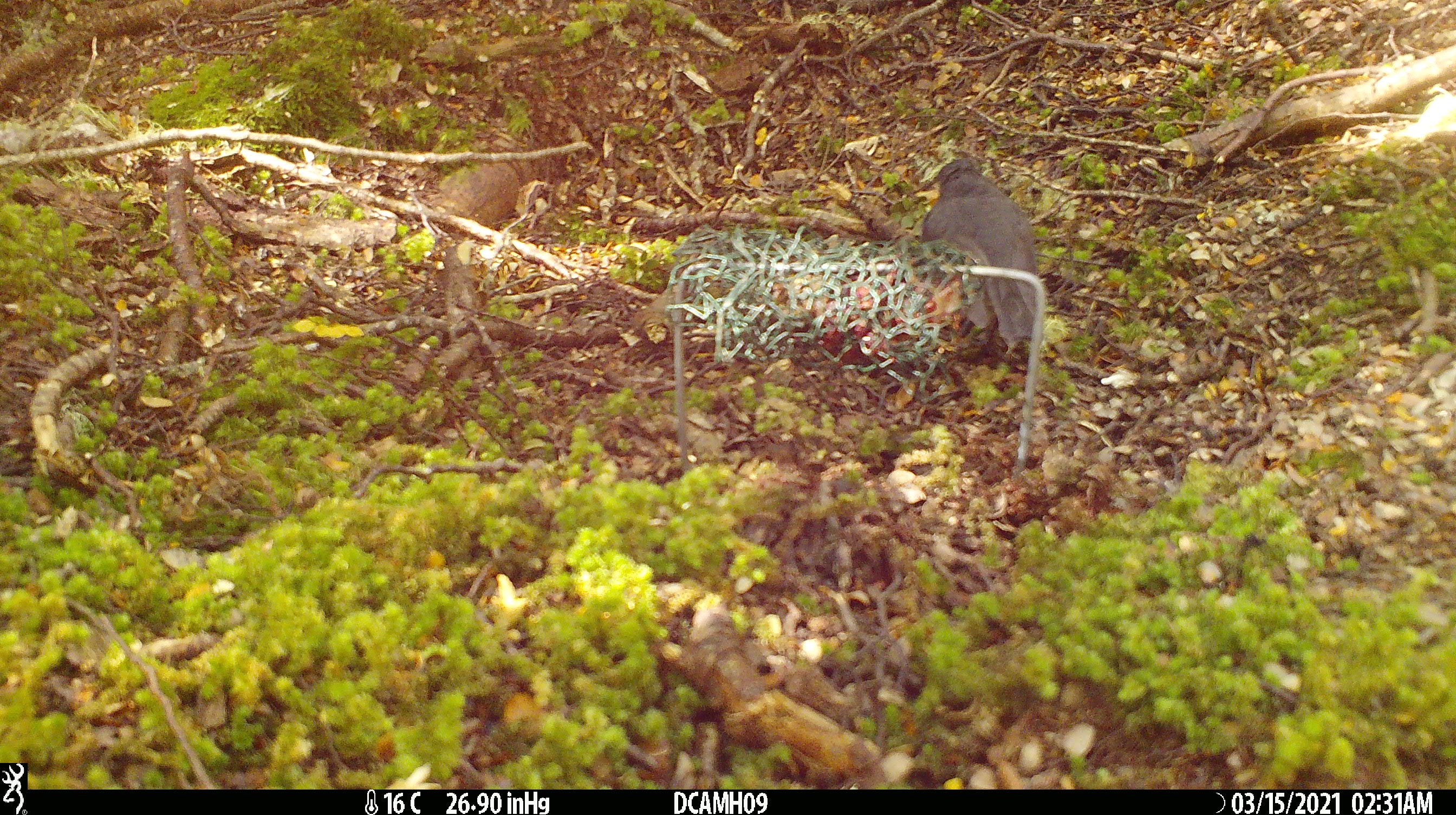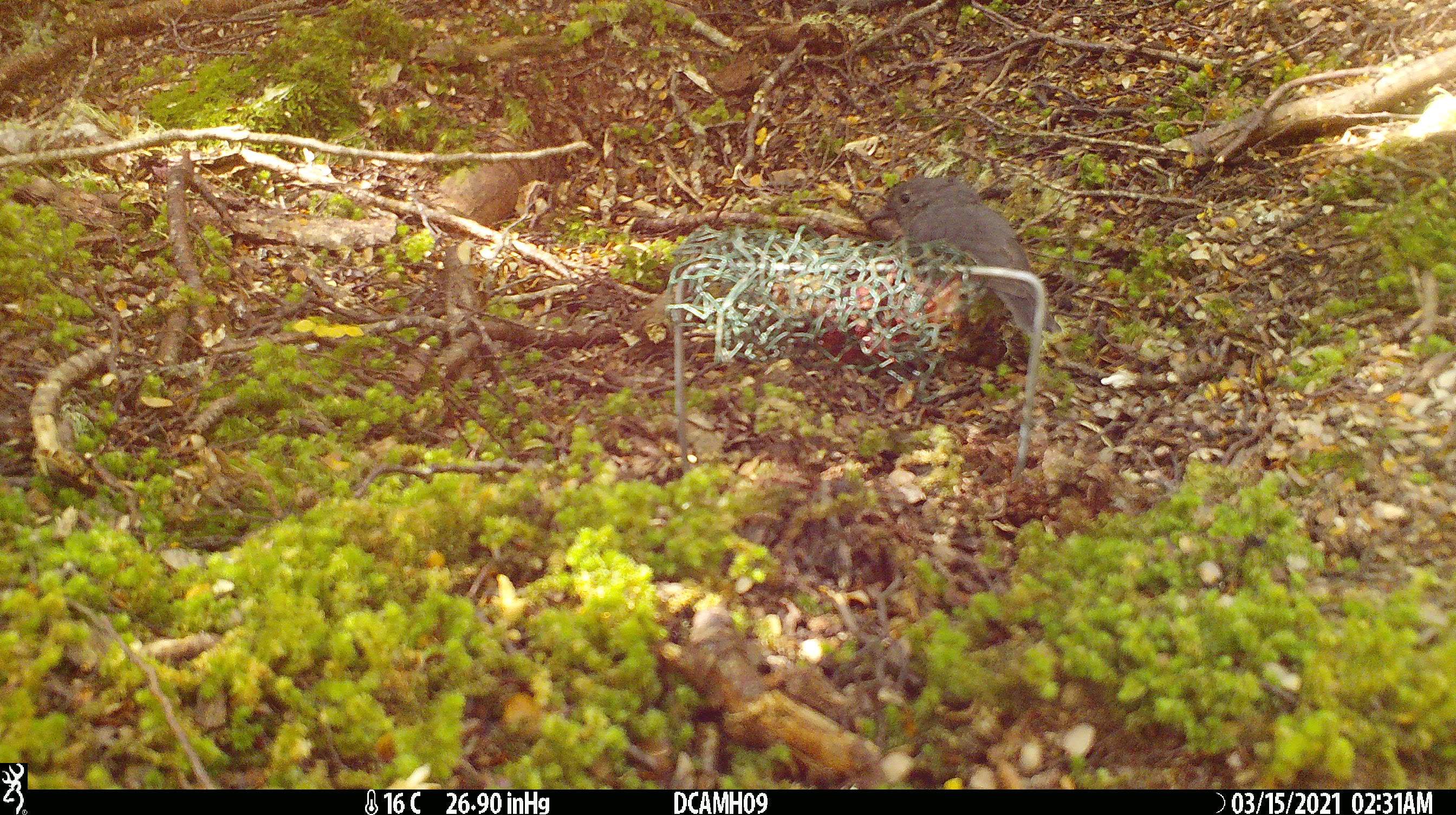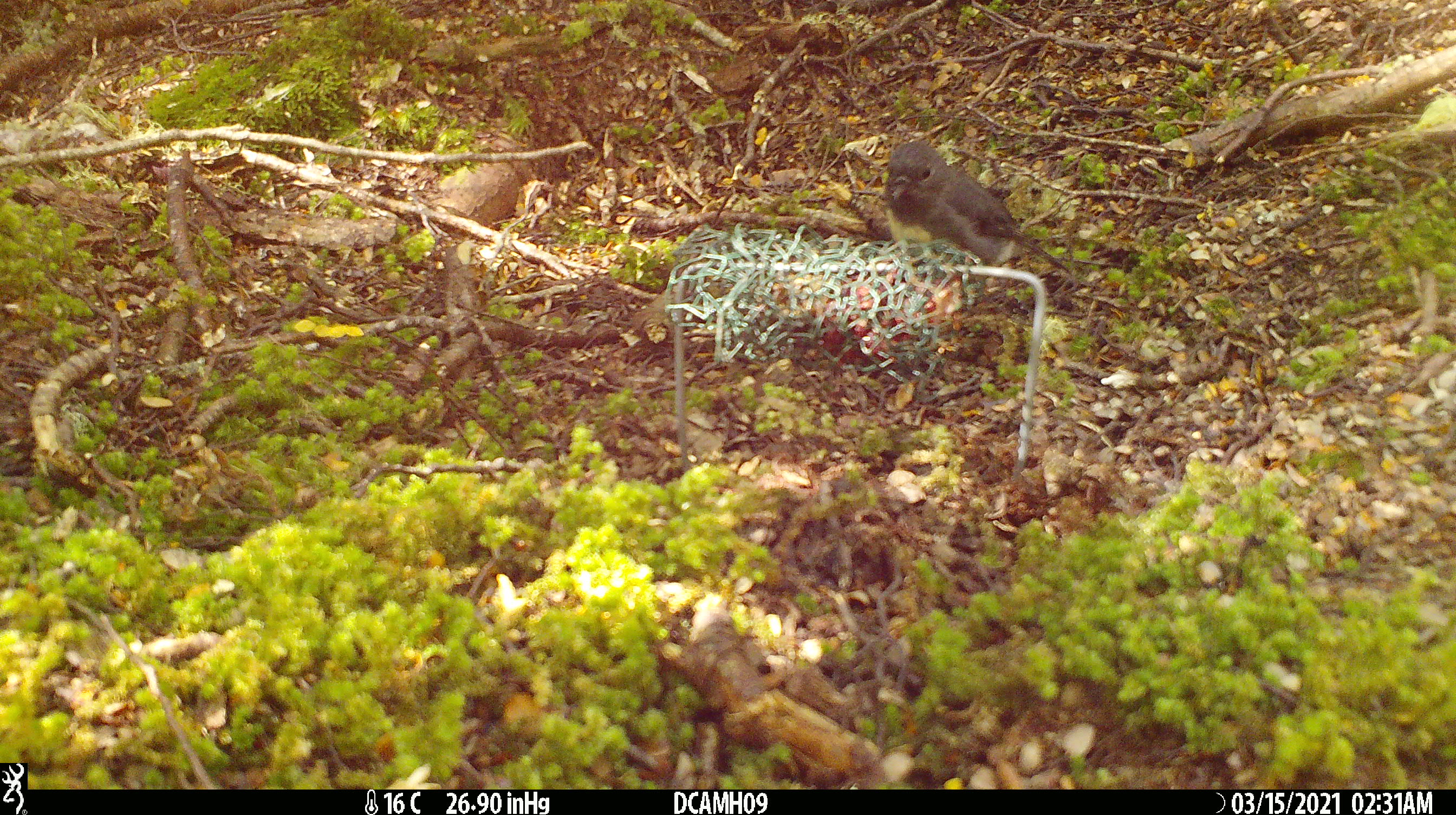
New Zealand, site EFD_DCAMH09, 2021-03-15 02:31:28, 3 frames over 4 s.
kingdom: Animalia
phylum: Chordata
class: Aves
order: Passeriformes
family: Petroicidae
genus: Petroica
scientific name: Petroica australis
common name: new zealand robin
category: robin